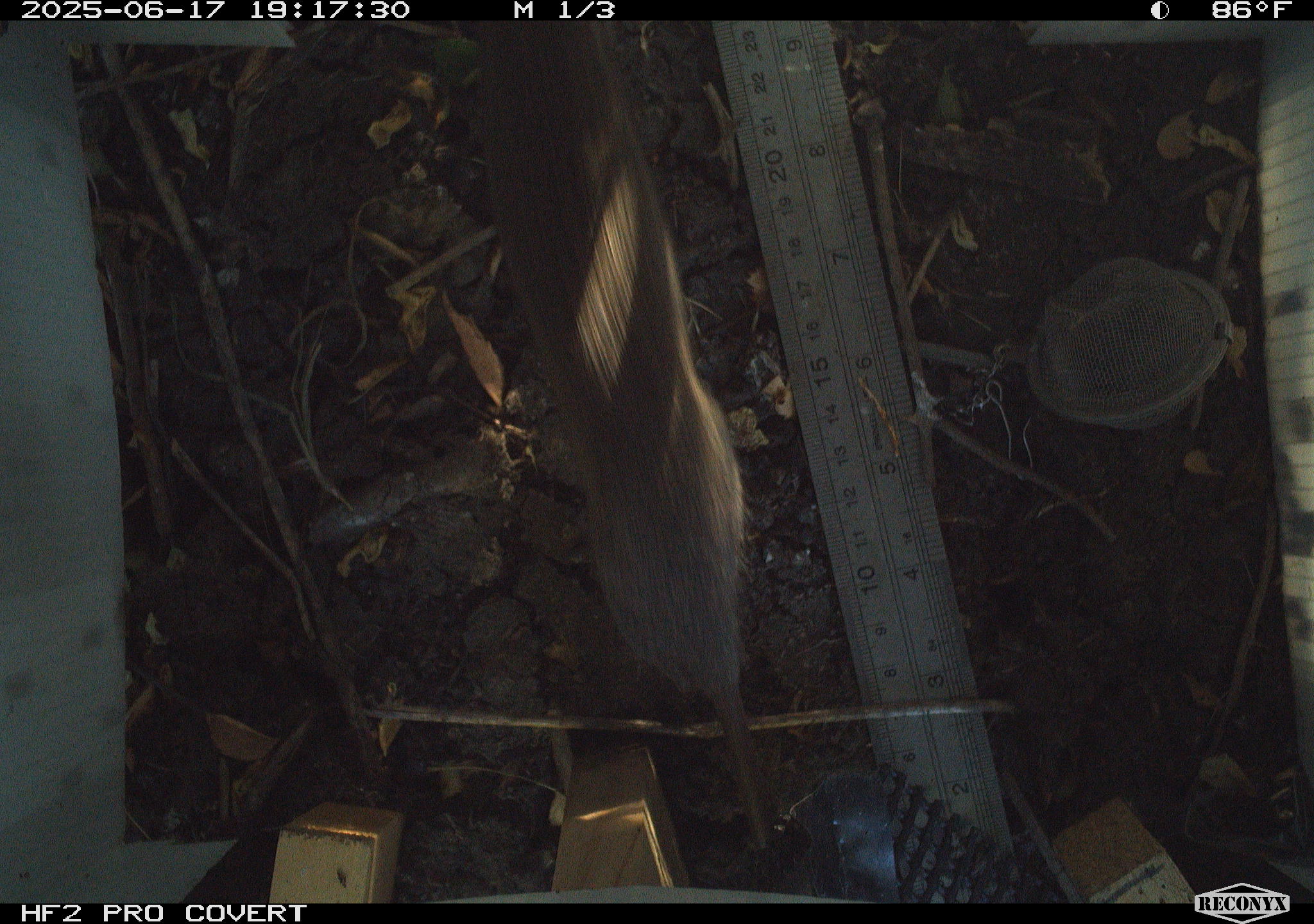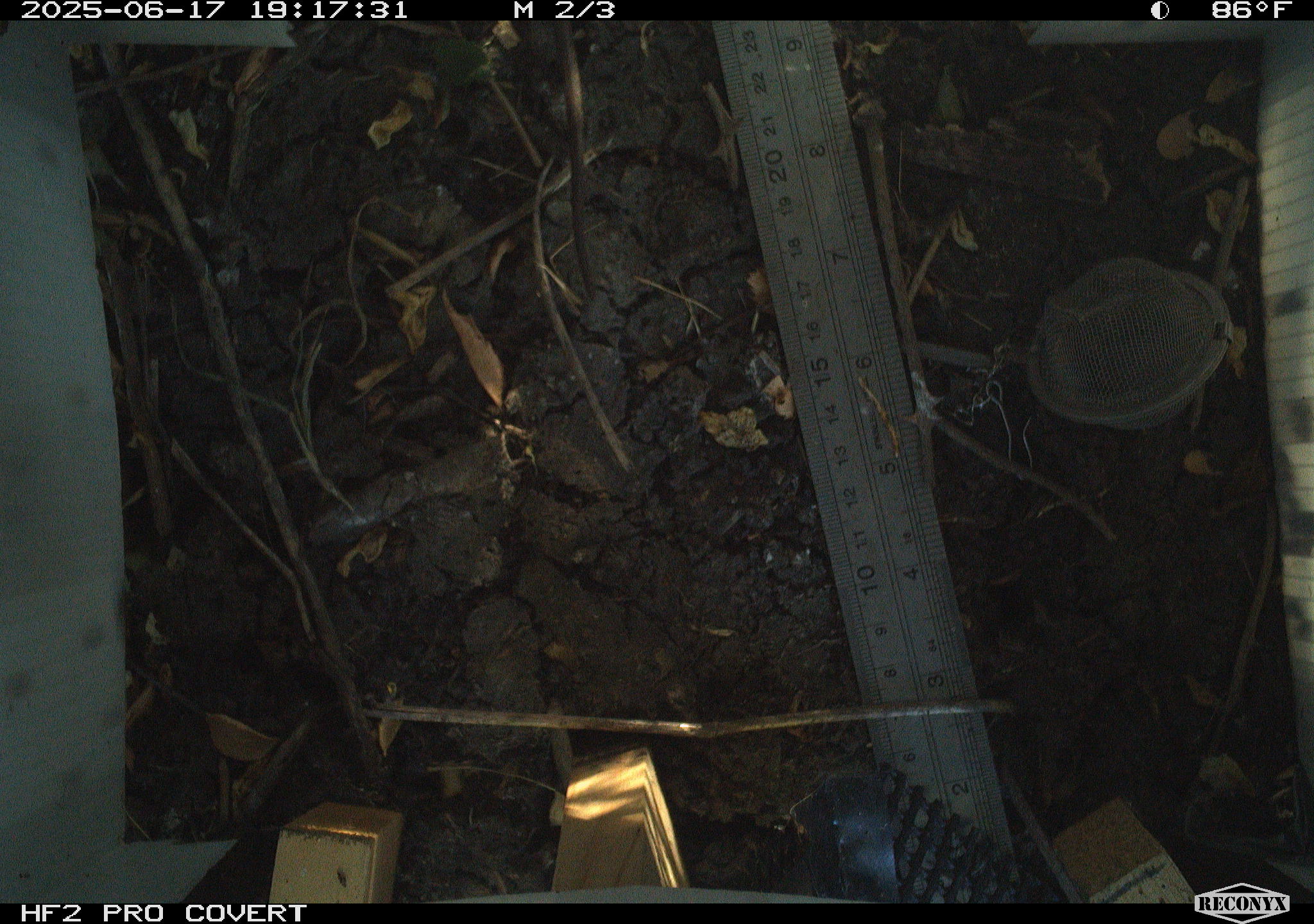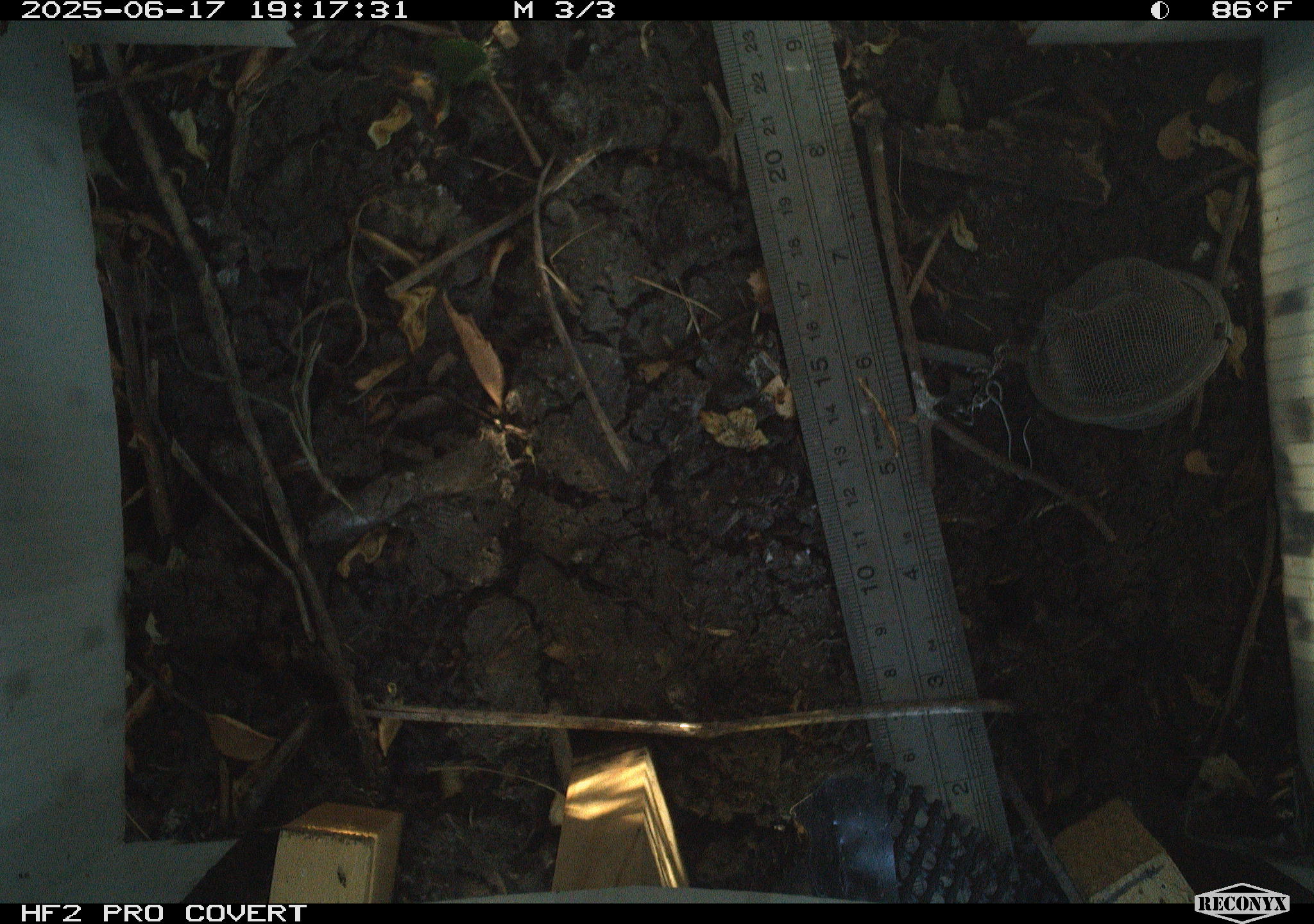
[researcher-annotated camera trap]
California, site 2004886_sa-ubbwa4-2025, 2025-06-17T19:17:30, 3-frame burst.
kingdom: Animalia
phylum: Chordata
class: Mammalia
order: Rodentia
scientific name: Rodentia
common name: rodent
Rodent (Rodentia).